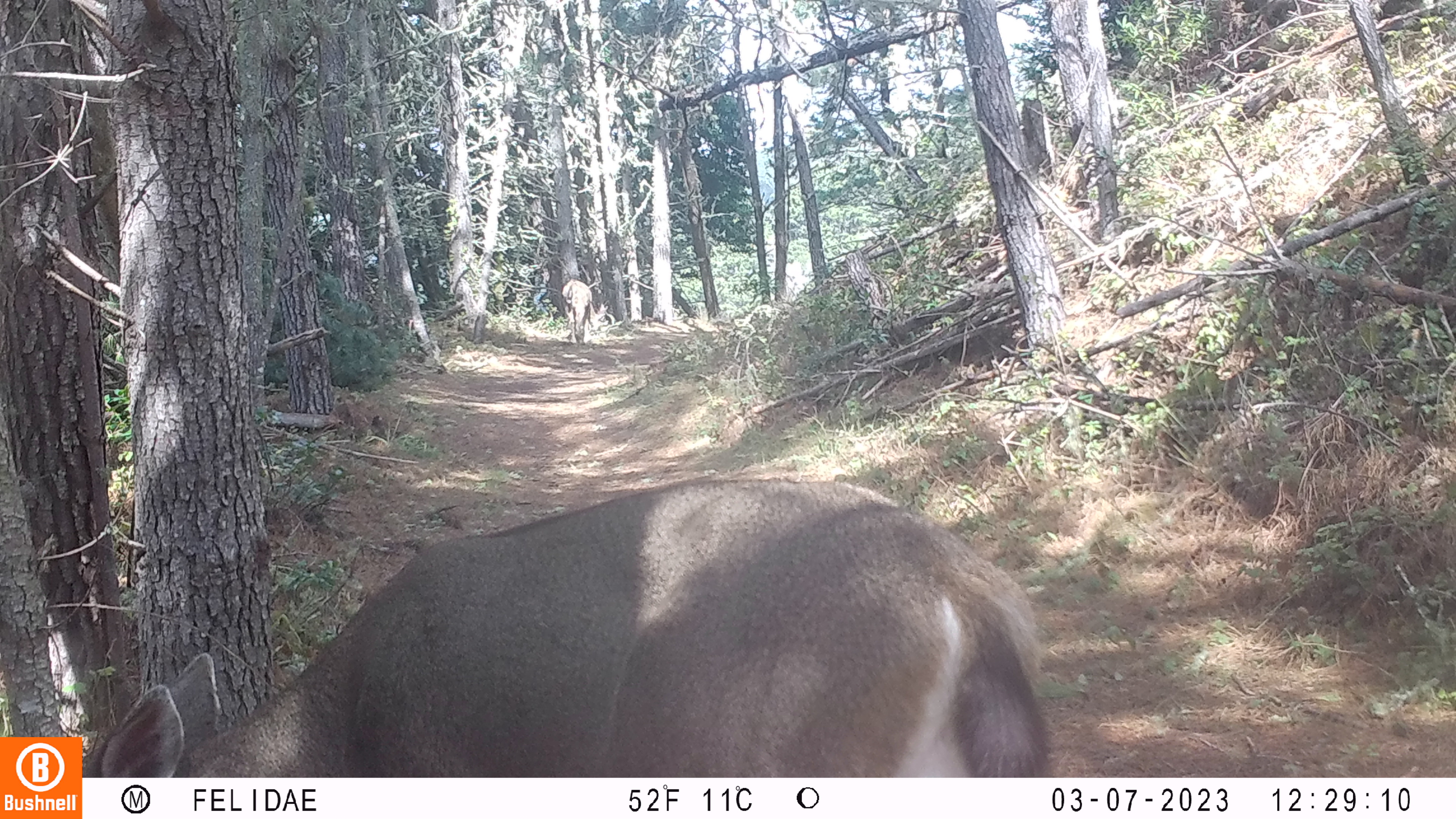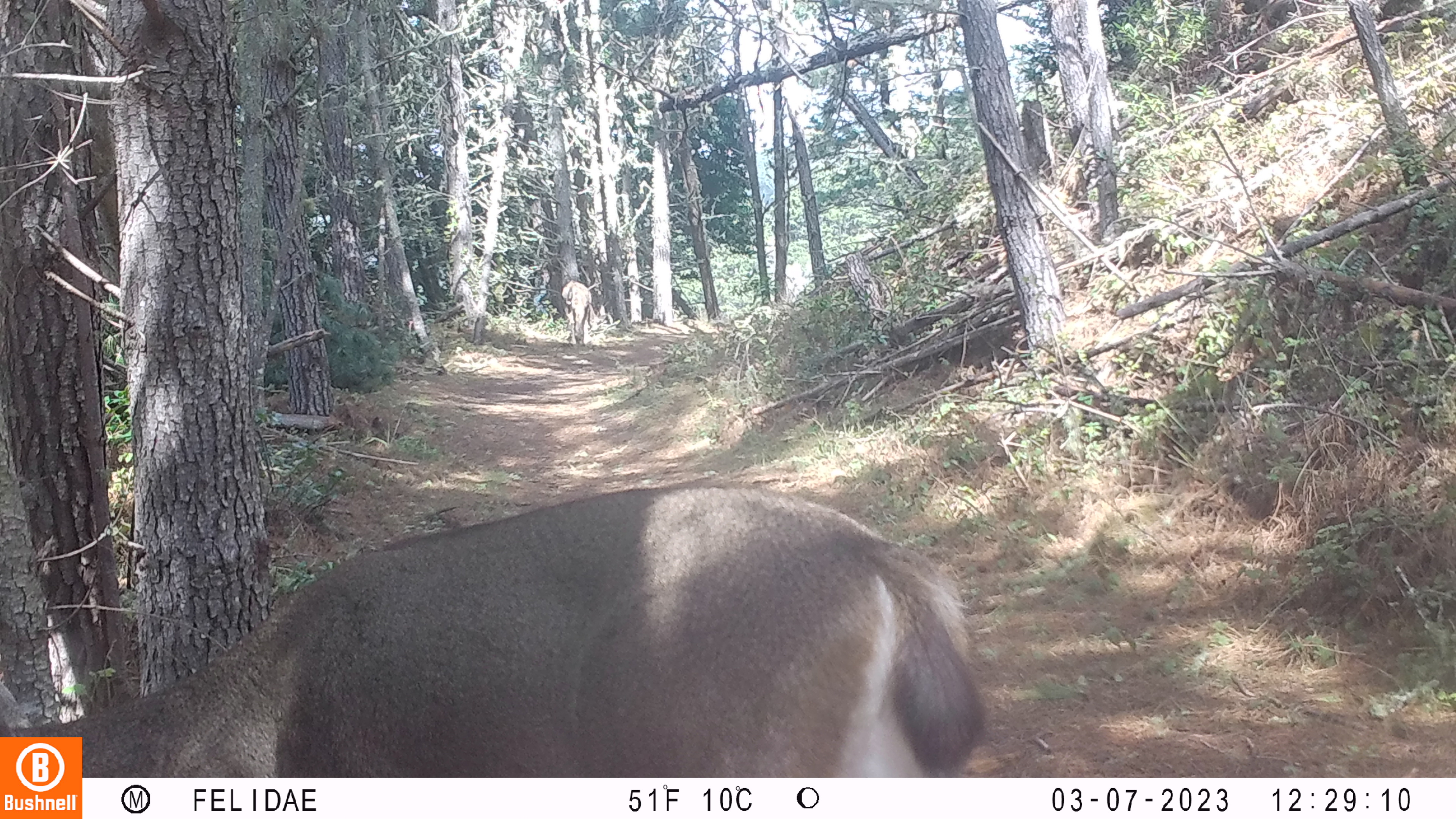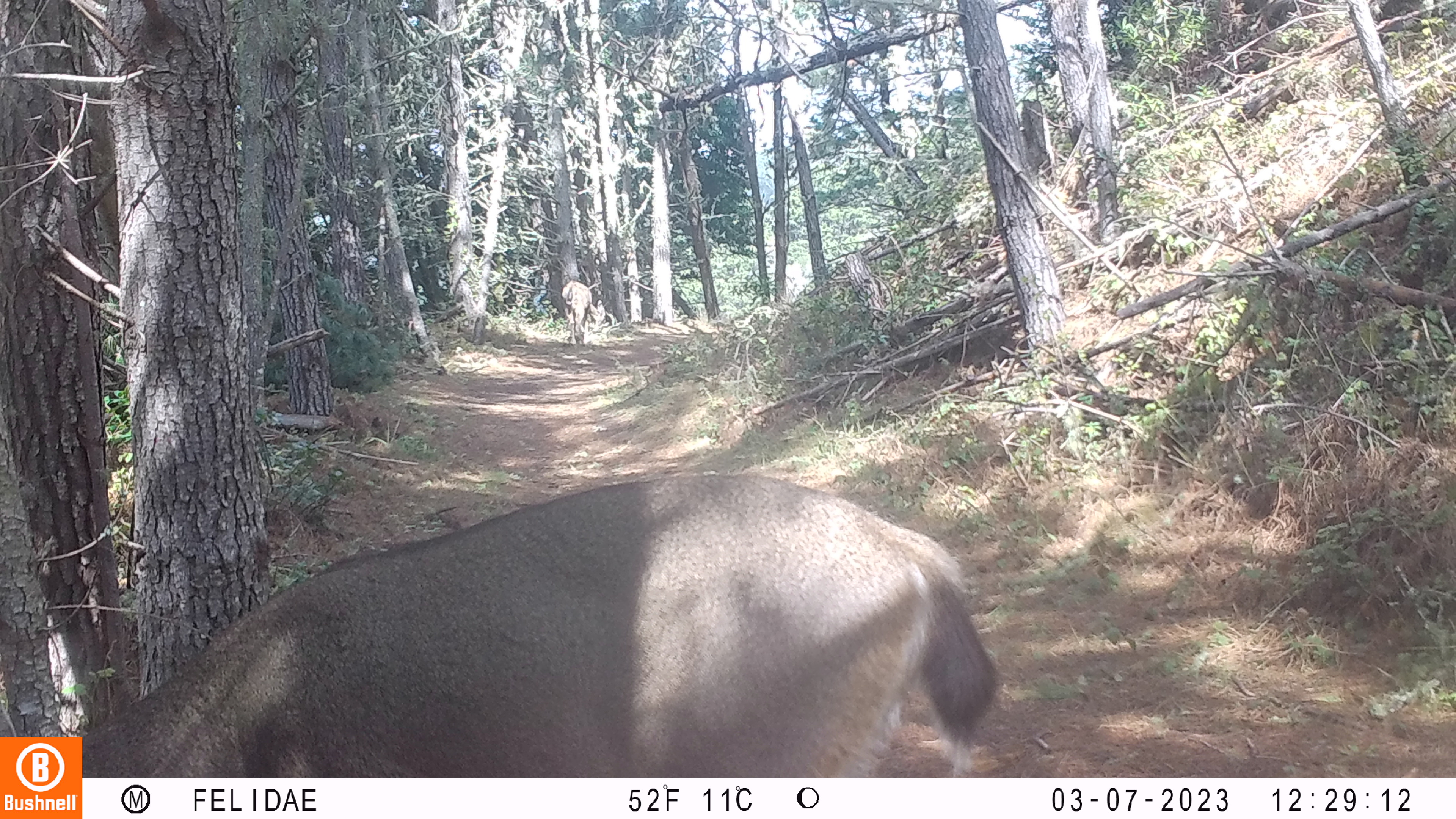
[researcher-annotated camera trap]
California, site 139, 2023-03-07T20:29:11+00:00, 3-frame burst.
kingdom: Animalia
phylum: Chordata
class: Mammalia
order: Artiodactyla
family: Cervidae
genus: Odocoileus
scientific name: Odocoileus hemionus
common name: mule deer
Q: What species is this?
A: Mule deer (Odocoileus hemionus).